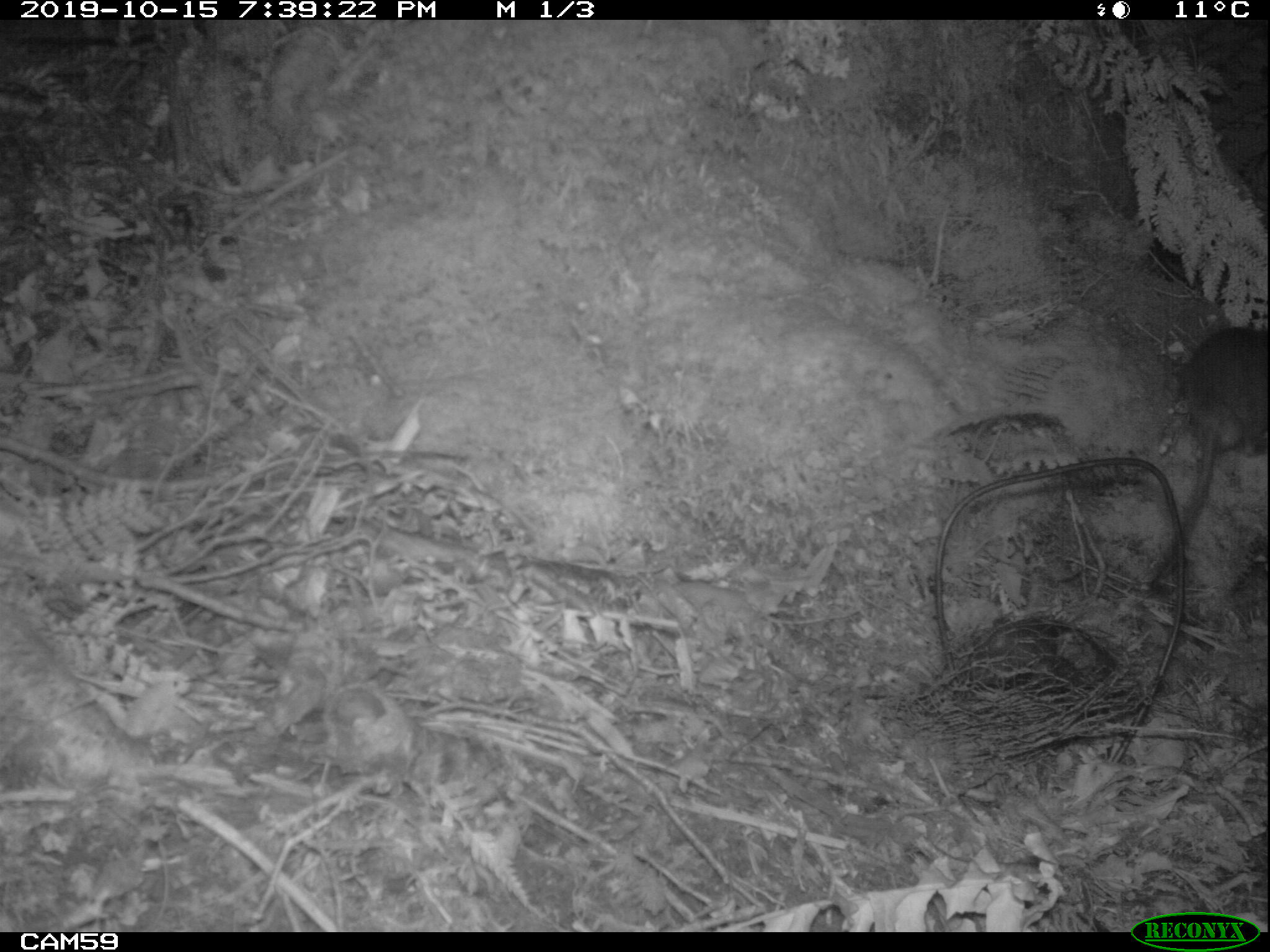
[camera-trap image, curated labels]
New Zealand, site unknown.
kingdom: Animalia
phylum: Chordata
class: Mammalia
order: Rodentia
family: Muridae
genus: Rattus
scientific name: Rattus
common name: rat